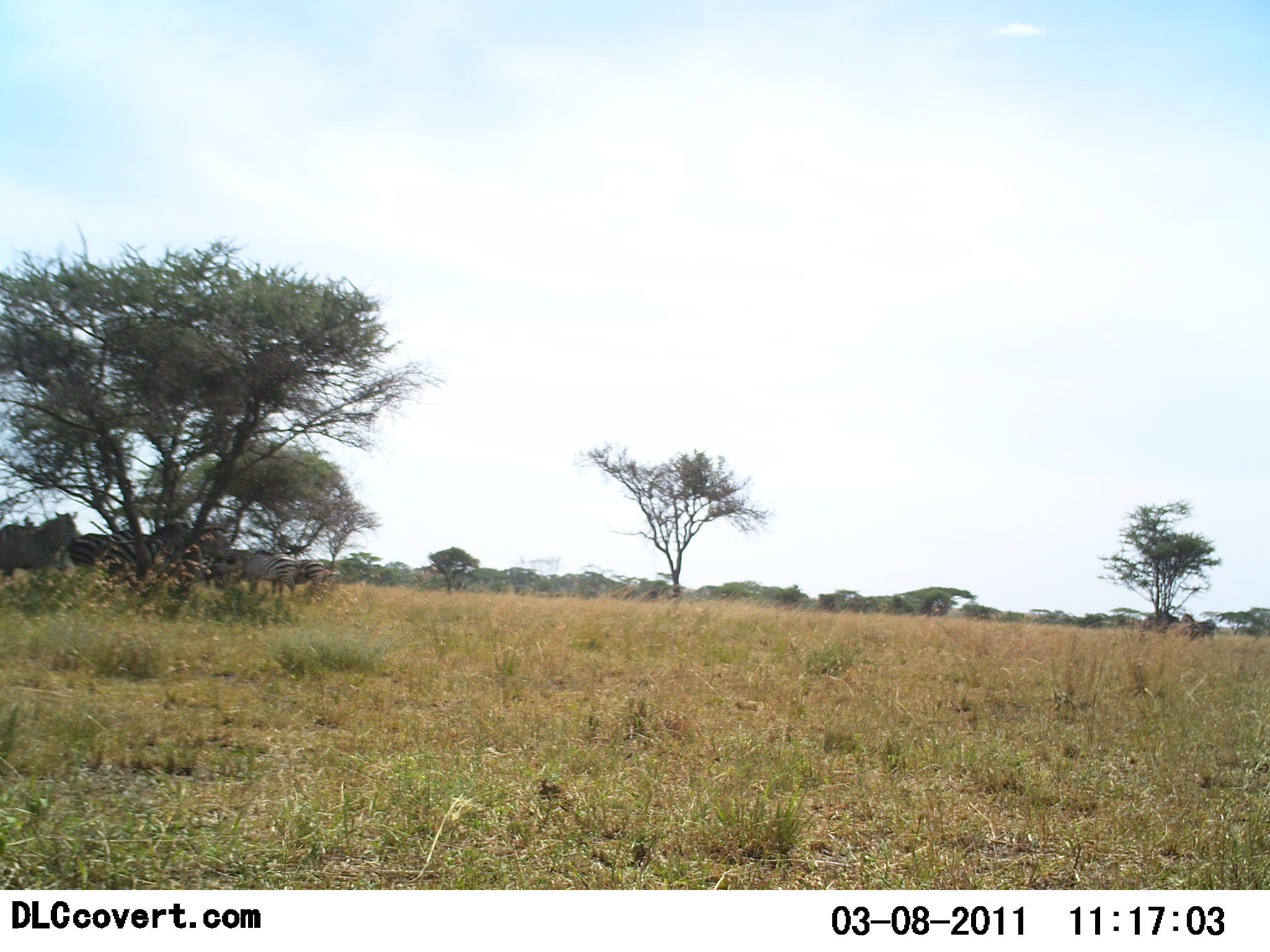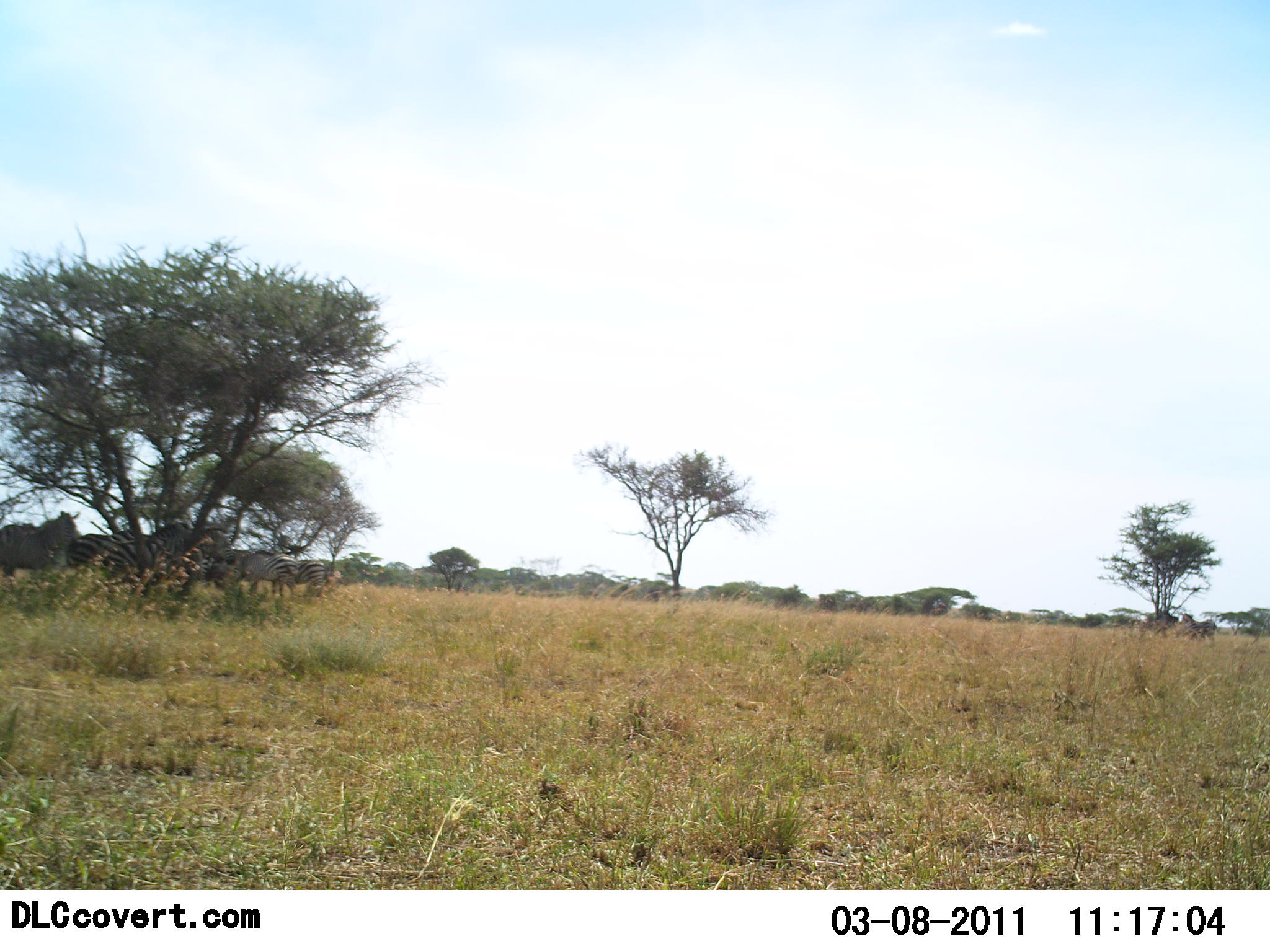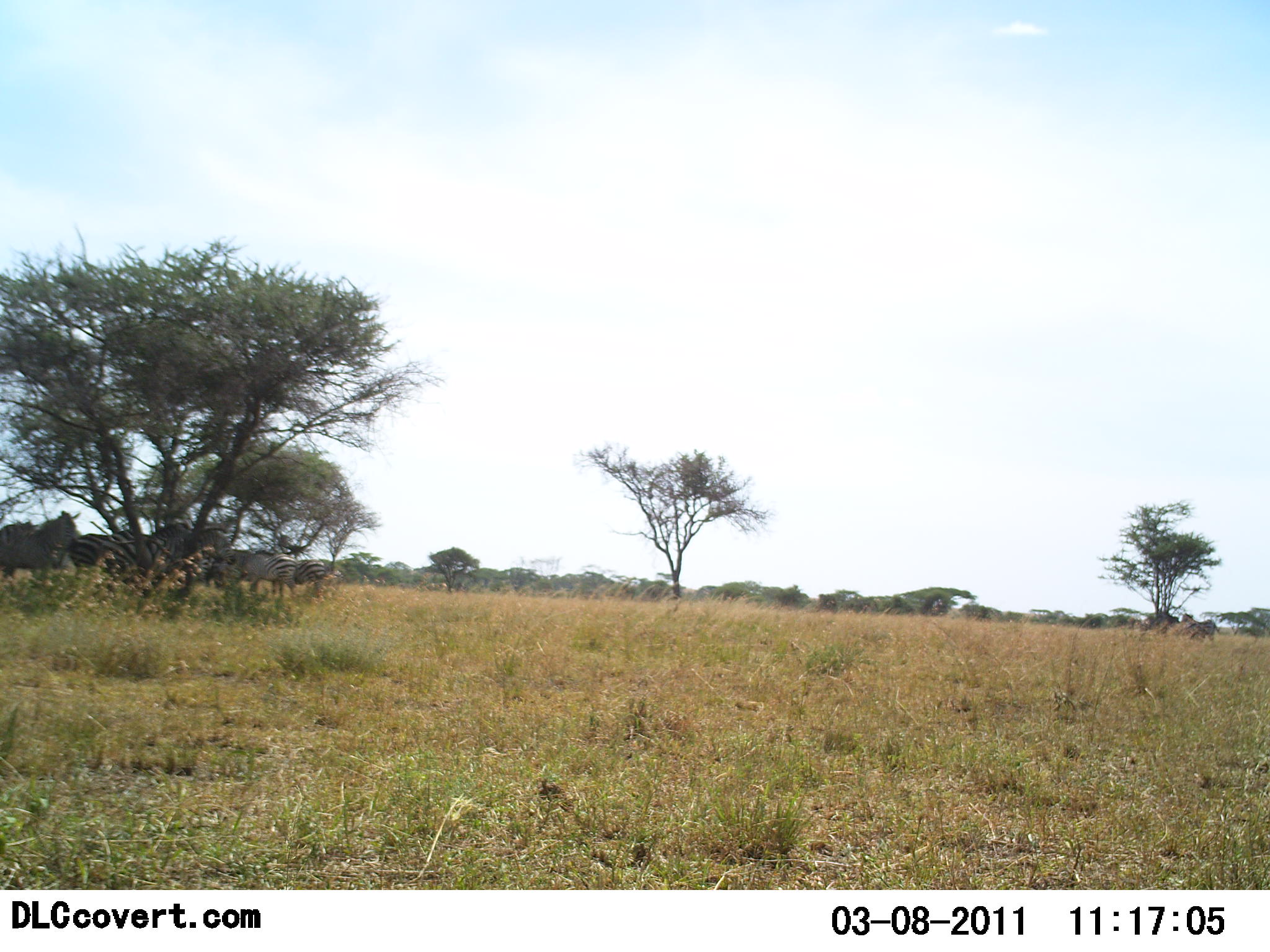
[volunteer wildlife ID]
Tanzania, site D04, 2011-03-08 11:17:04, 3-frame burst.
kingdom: Animalia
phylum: Chordata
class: Mammalia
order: Perissodactyla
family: Equidae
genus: Equus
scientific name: Equus quagga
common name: plains zebra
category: zebra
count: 3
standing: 89%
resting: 33%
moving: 0%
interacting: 0%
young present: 0%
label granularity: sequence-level